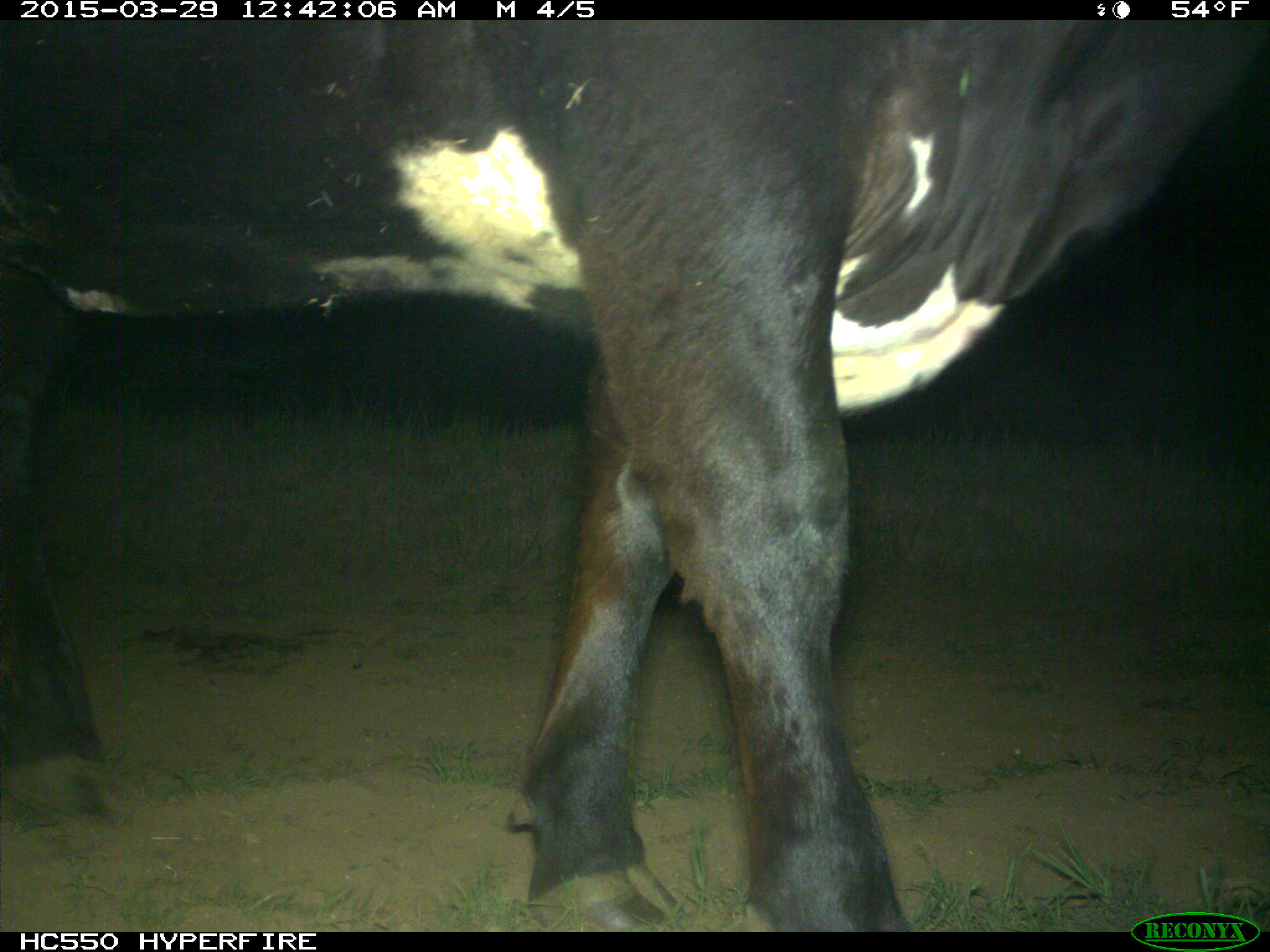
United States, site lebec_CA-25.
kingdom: Animalia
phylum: Chordata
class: Mammalia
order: Artiodactyla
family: Bovidae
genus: Bos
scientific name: Bos taurus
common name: domestic cow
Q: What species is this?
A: Bos taurus (domestic cow).